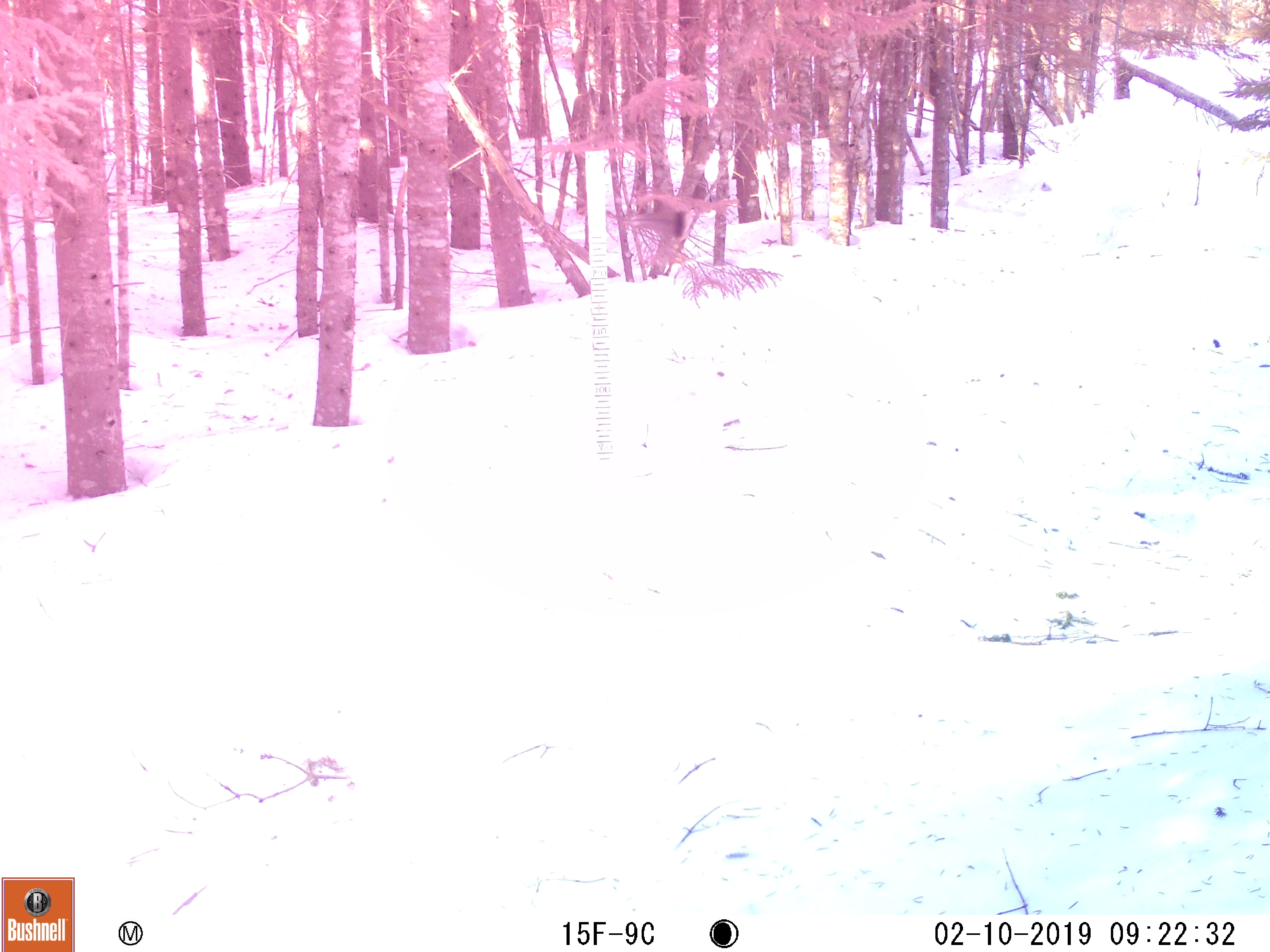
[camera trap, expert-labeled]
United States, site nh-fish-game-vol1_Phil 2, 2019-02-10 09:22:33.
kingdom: Animalia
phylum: Chordata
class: Mammalia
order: Rodentia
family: Sciuridae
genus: Tamiasciurus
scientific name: Tamiasciurus hudsonicus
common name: red squirrel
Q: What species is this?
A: Red squirrel (Tamiasciurus hudsonicus).